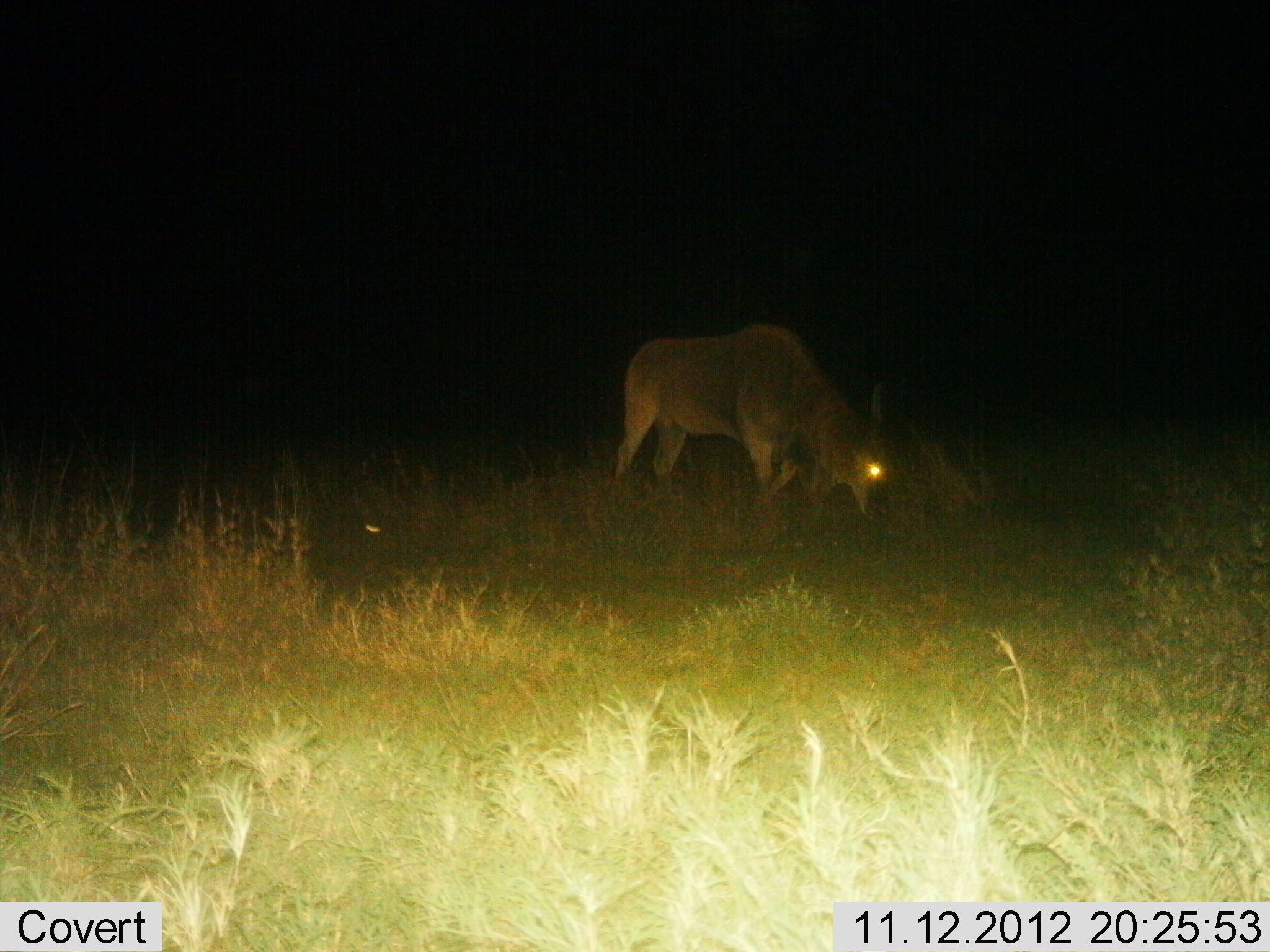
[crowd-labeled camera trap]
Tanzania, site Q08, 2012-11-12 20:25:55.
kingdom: Animalia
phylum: Chordata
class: Mammalia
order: Artiodactyla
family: Bovidae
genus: Connochaetes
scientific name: Connochaetes taurinus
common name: blue wildebeest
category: wildebeest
Wildebeest (blue wildebeest) (Connochaetes taurinus), count 1. Behavior (volunteer vote fractions): standing 40%, resting 0%, moving 10%, interacting 0%. Young present (vote fraction): 0%. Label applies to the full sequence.